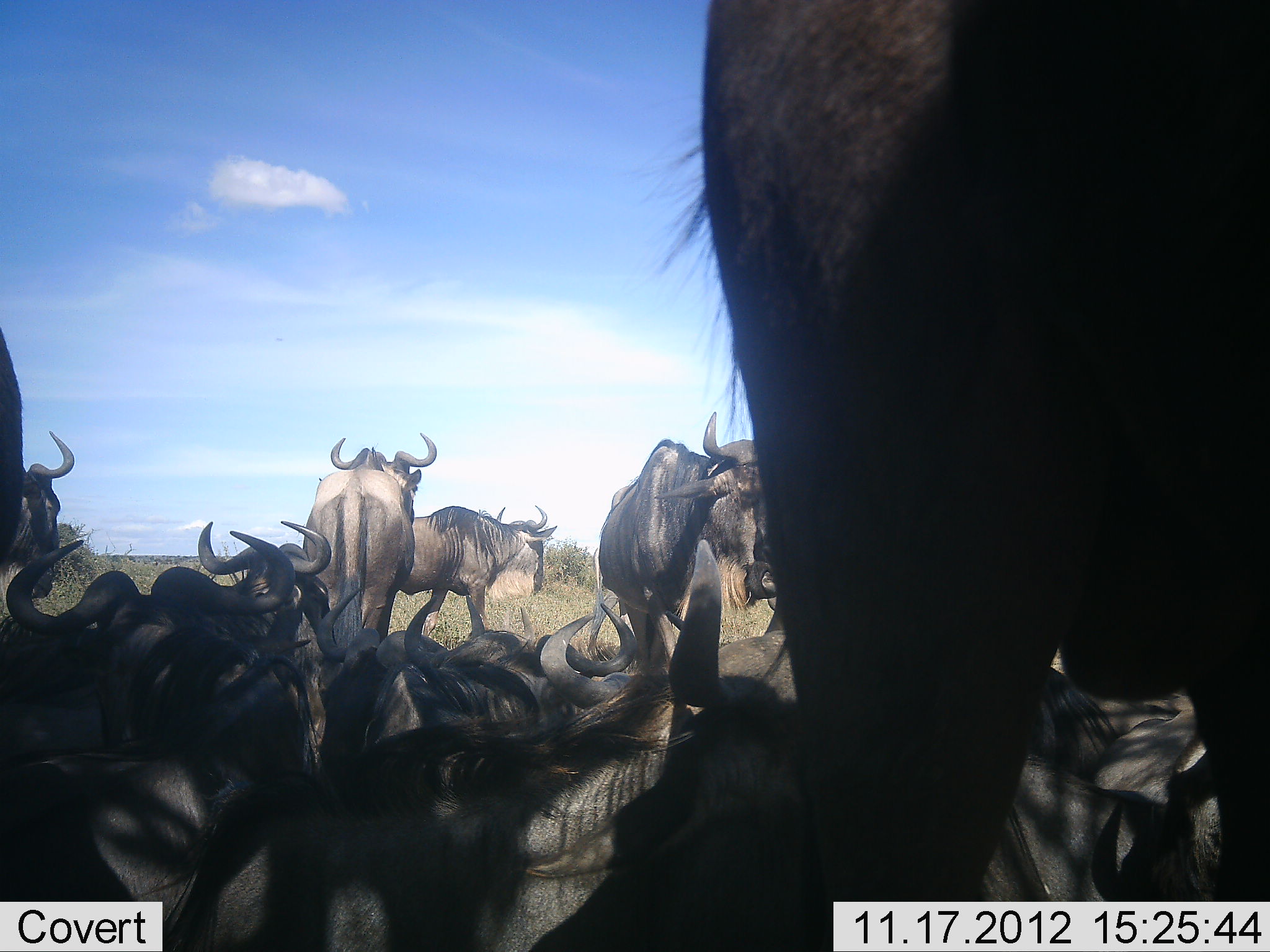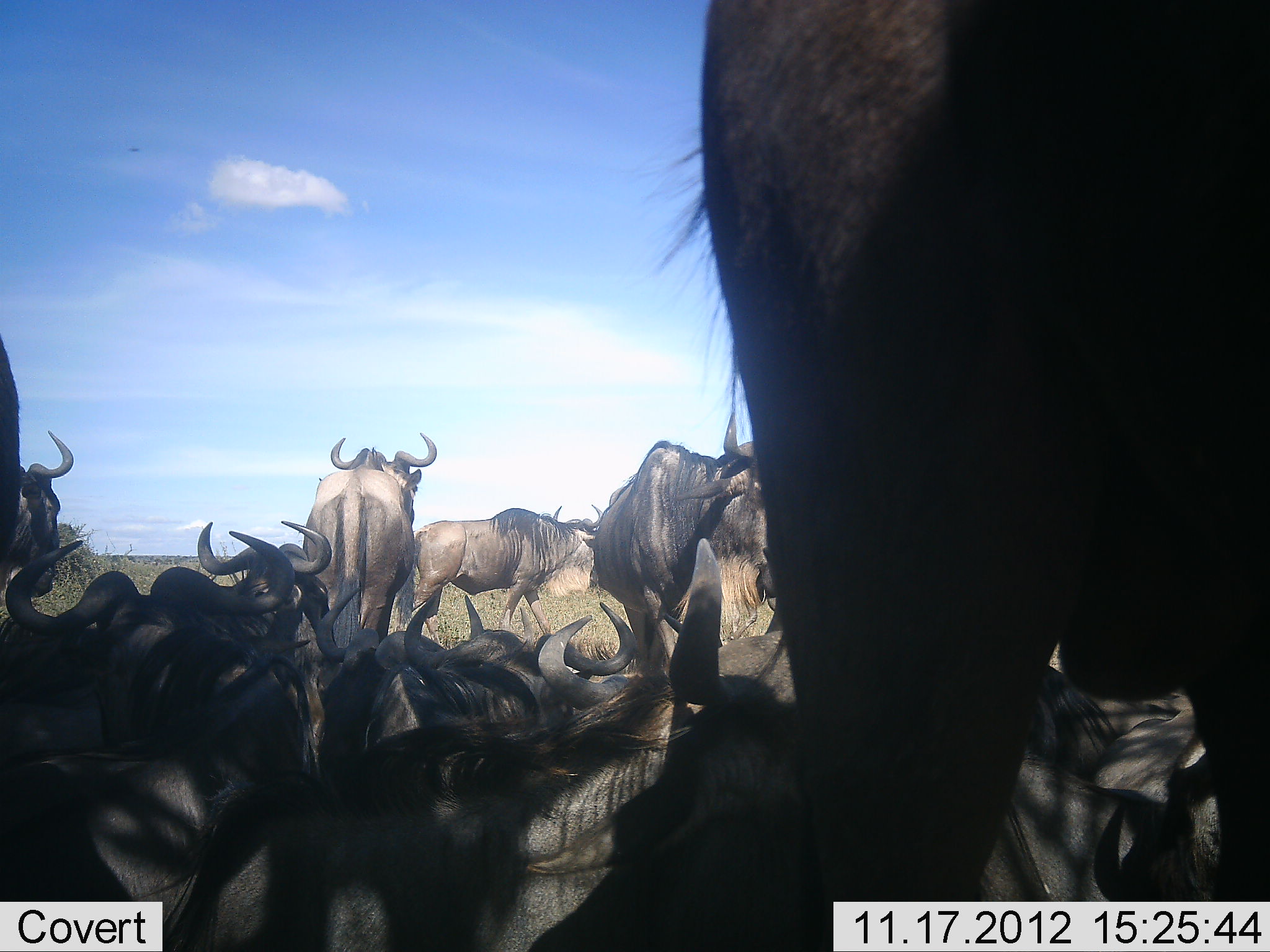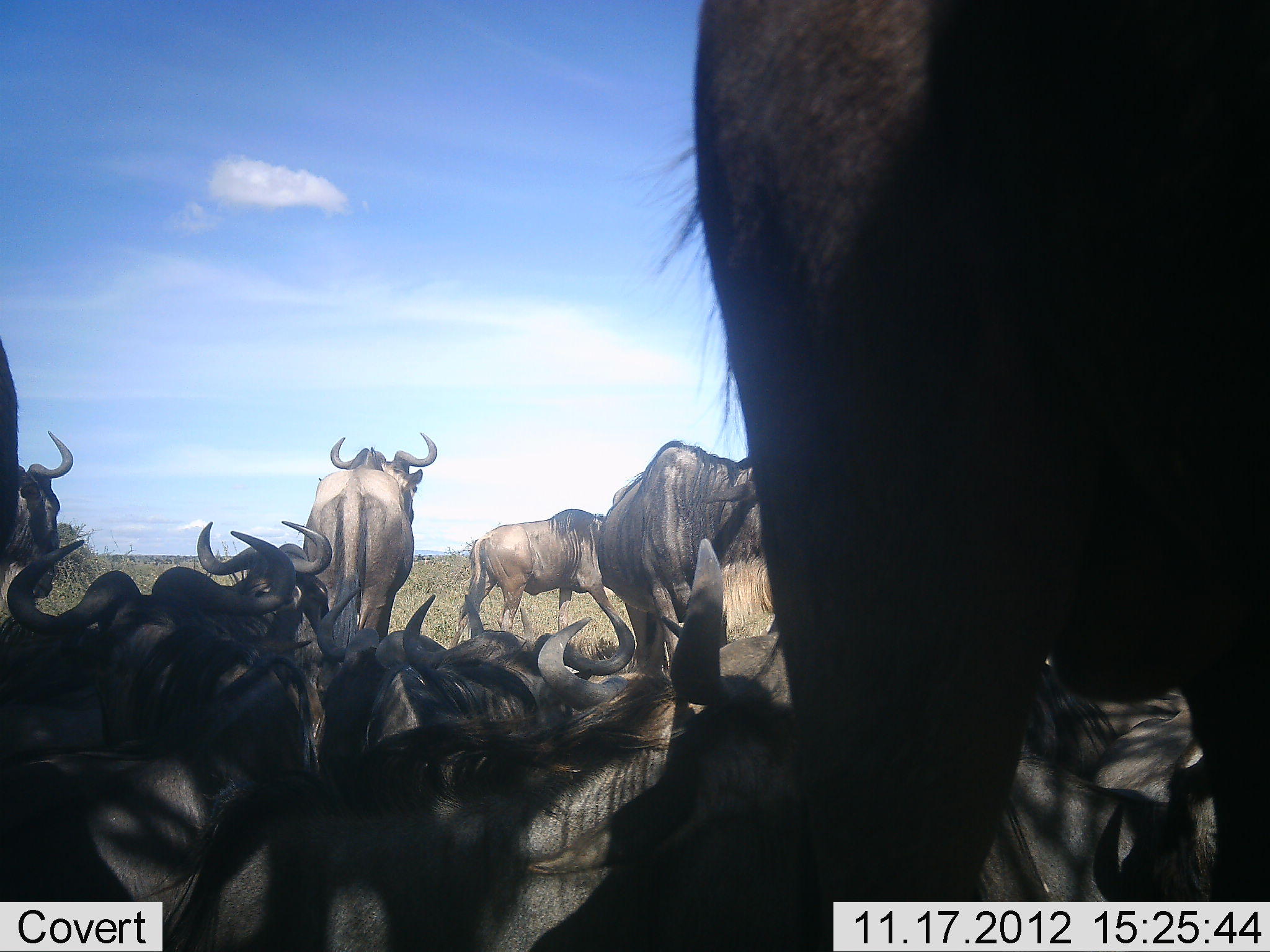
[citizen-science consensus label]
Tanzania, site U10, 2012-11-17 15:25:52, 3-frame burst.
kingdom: Animalia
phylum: Chordata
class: Mammalia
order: Artiodactyla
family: Bovidae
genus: Connochaetes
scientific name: Connochaetes taurinus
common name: blue wildebeest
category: wildebeest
Wildebeest (blue wildebeest) (Connochaetes taurinus), count 11-50. Behavior (volunteer vote fractions): standing 90%, resting 100%, moving 10%, interacting 0%. Young present (vote fraction): 0%. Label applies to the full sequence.